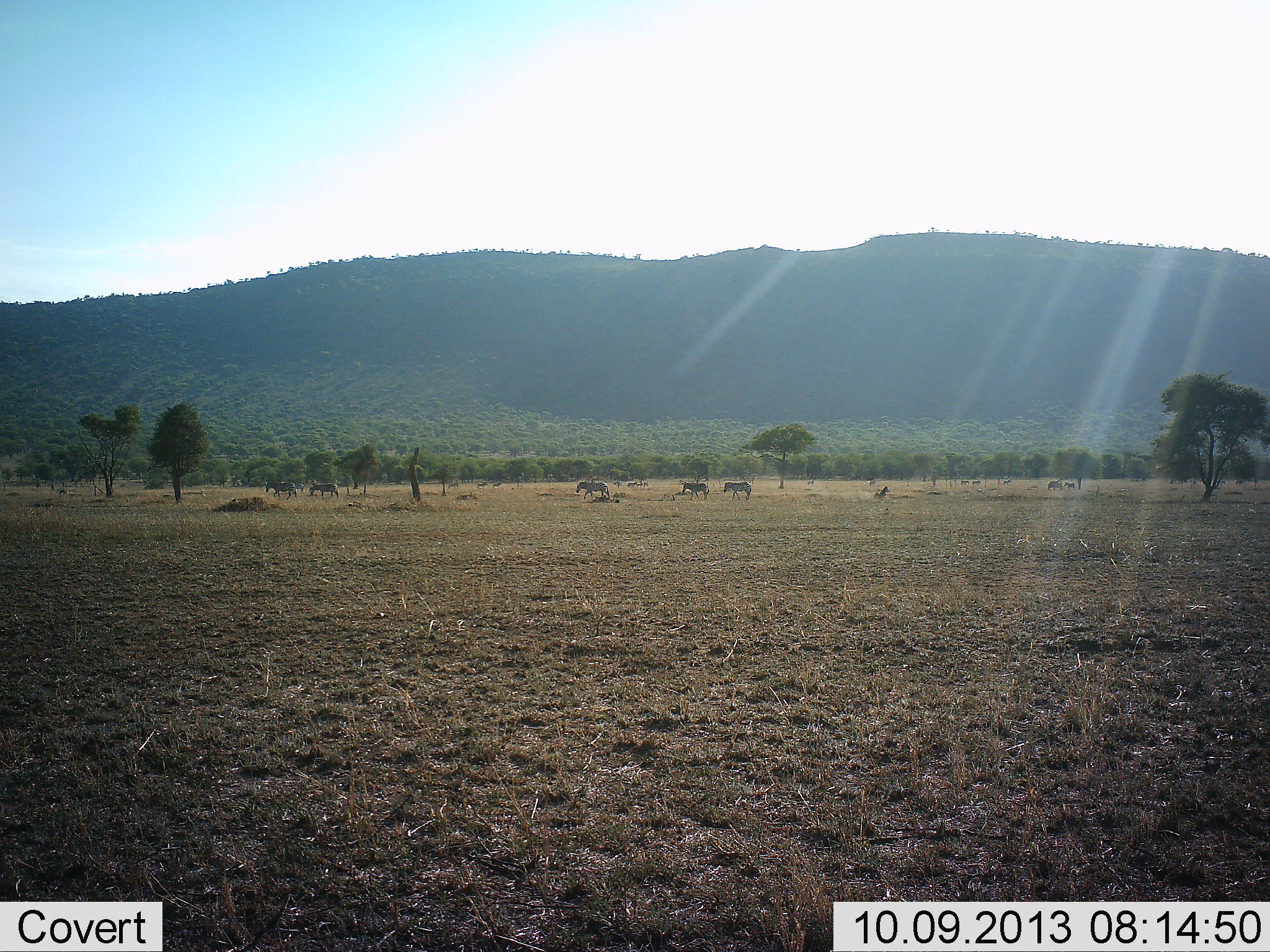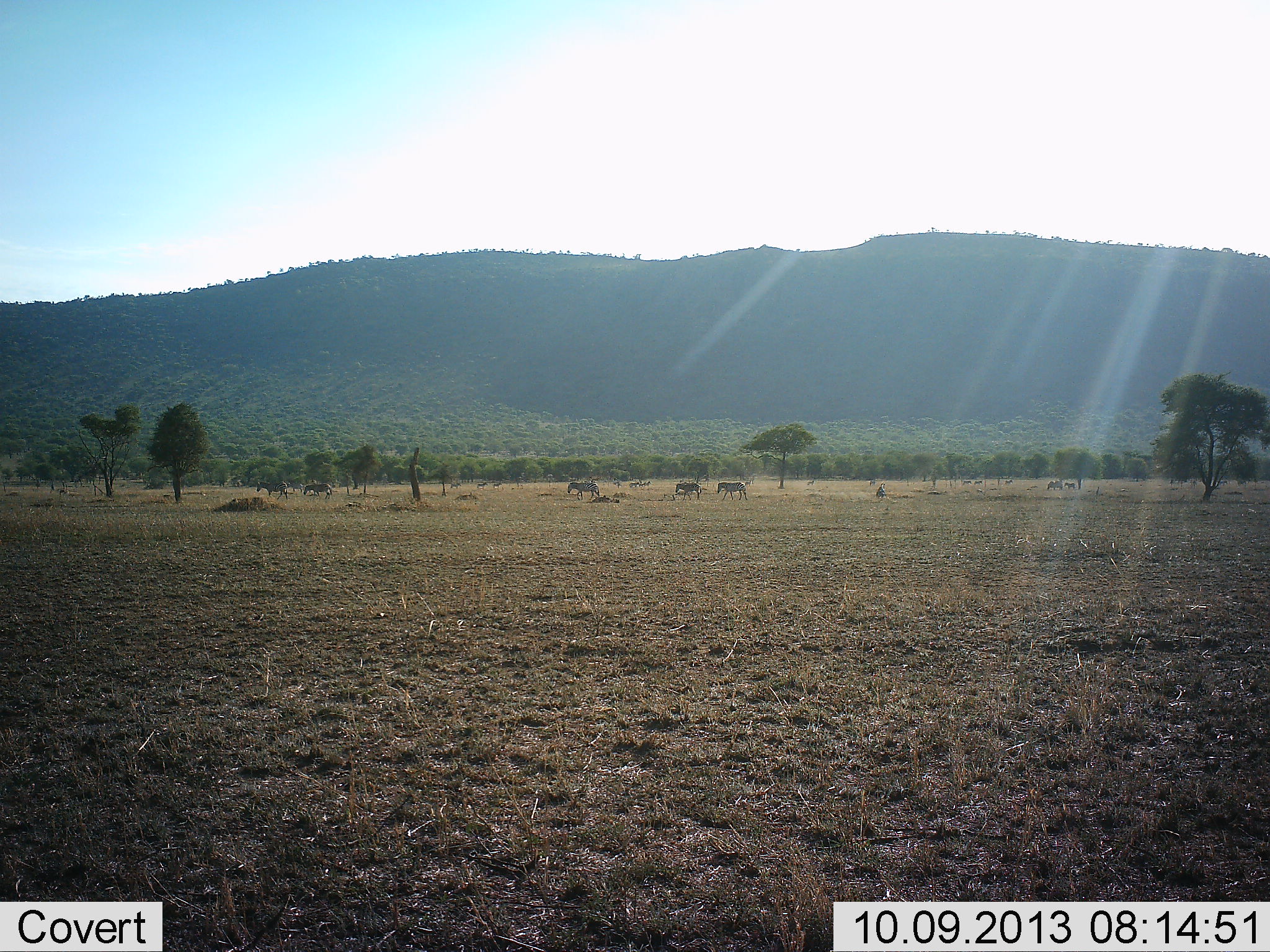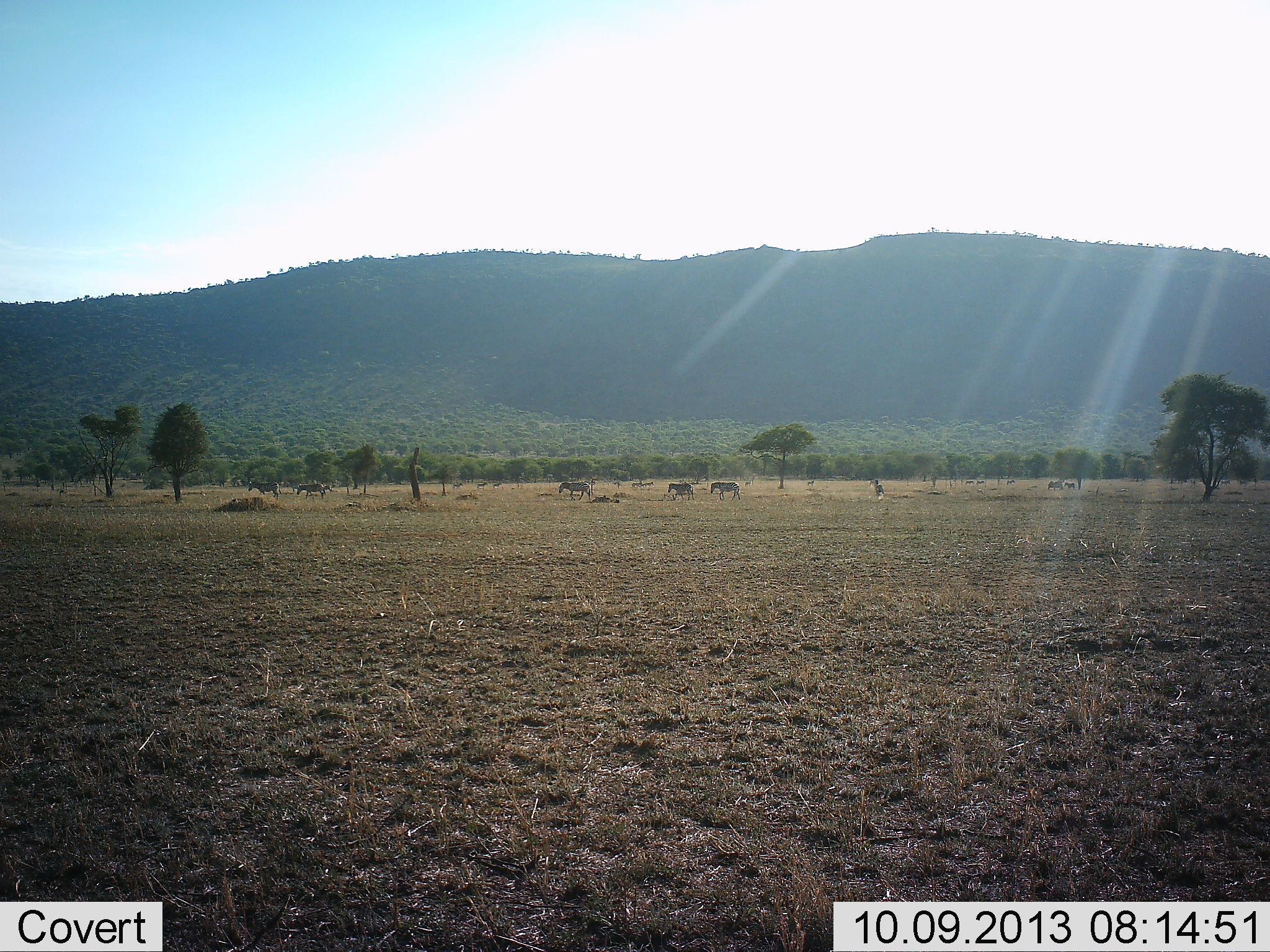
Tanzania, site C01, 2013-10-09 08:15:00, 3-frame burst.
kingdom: Animalia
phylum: Chordata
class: Mammalia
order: Perissodactyla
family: Equidae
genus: Equus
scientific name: Equus quagga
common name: plains zebra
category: zebra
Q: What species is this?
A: Zebra (plains zebra) (Equus quagga).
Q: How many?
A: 11-50.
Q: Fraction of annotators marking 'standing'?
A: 20%.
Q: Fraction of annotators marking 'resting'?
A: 0%.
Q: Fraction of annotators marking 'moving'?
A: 90%.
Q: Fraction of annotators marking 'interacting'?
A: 0%.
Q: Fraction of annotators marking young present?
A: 0%.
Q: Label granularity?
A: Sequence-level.